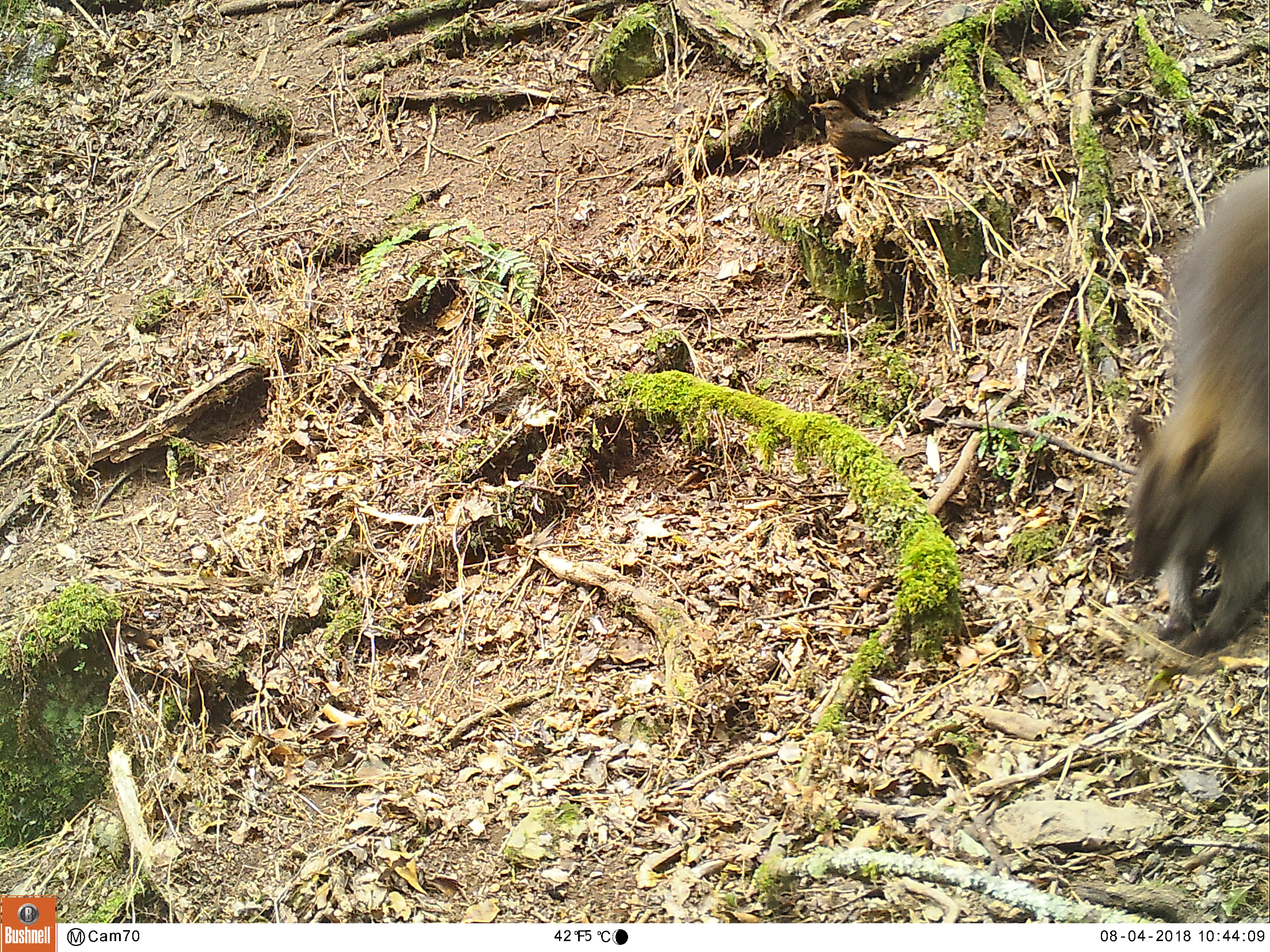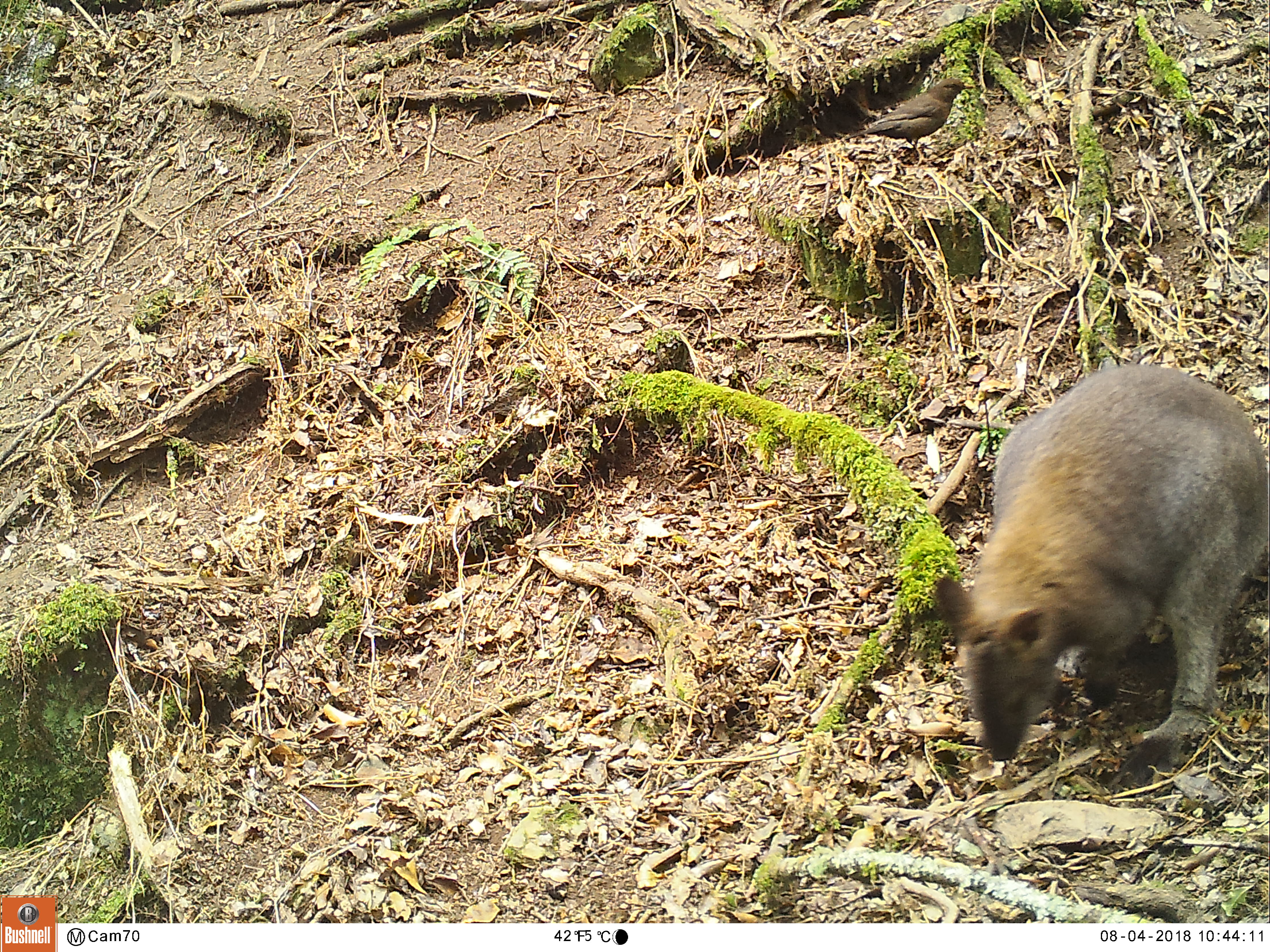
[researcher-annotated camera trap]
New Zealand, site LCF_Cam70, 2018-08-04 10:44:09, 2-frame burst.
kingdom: Animalia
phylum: Chordata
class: Mammalia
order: Diprotodontia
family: Macropodidae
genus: Notamacropus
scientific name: Notamacropus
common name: wallaby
Wallaby (Notamacropus).